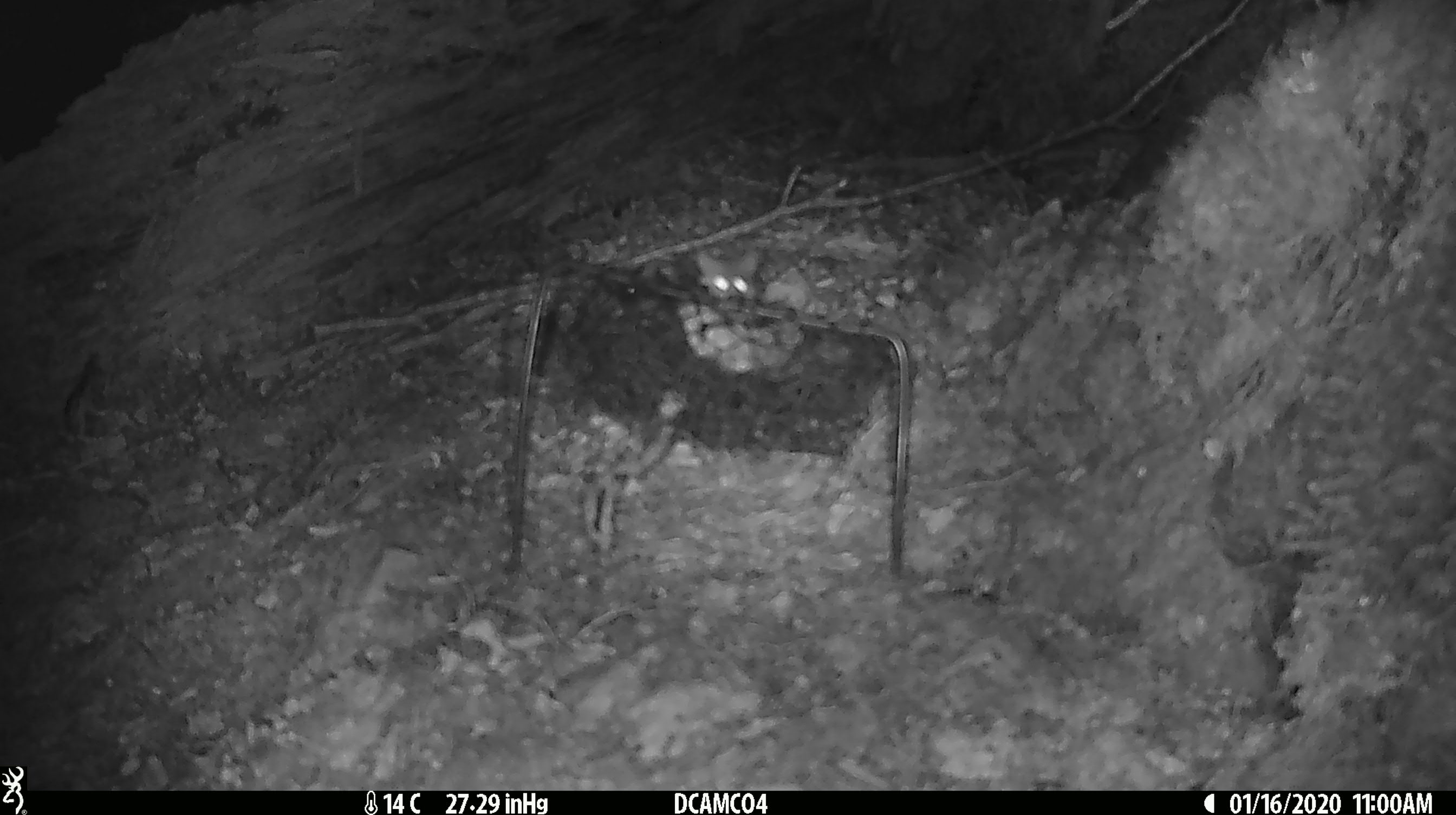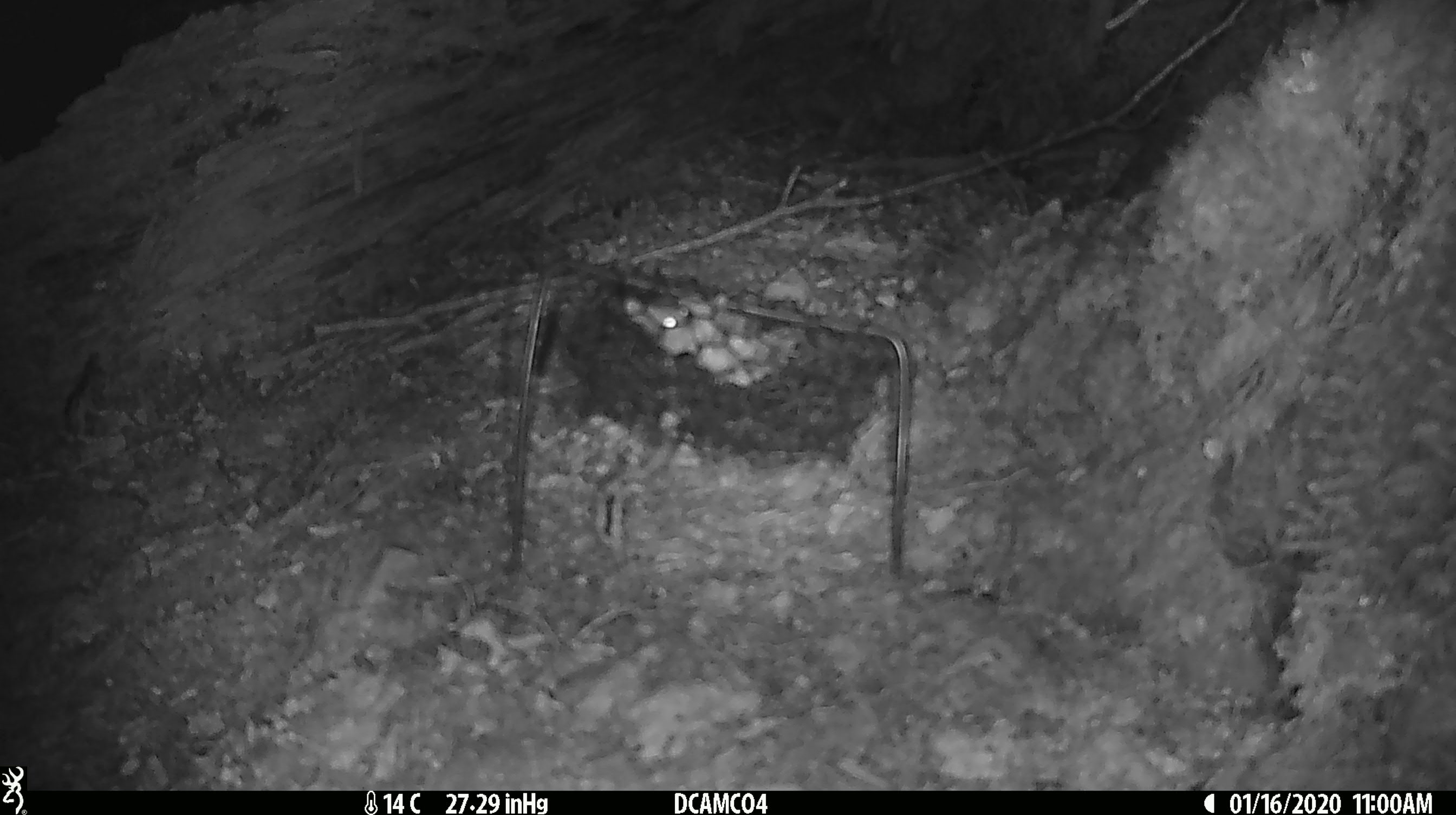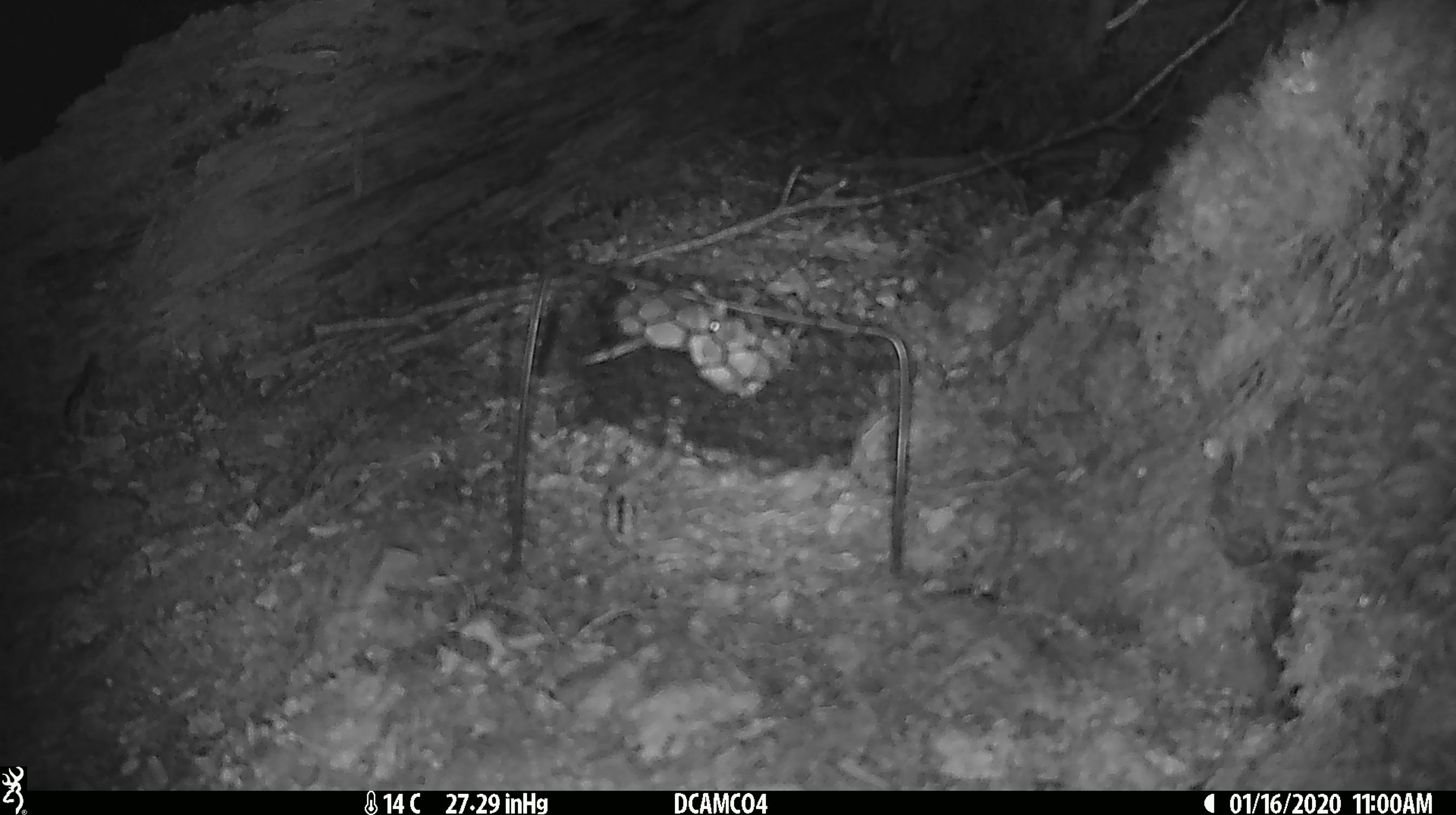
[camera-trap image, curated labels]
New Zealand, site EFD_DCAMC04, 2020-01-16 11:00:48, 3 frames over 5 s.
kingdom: Animalia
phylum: Chordata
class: Mammalia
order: Rodentia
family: Muridae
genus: Mus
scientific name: Mus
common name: mouse